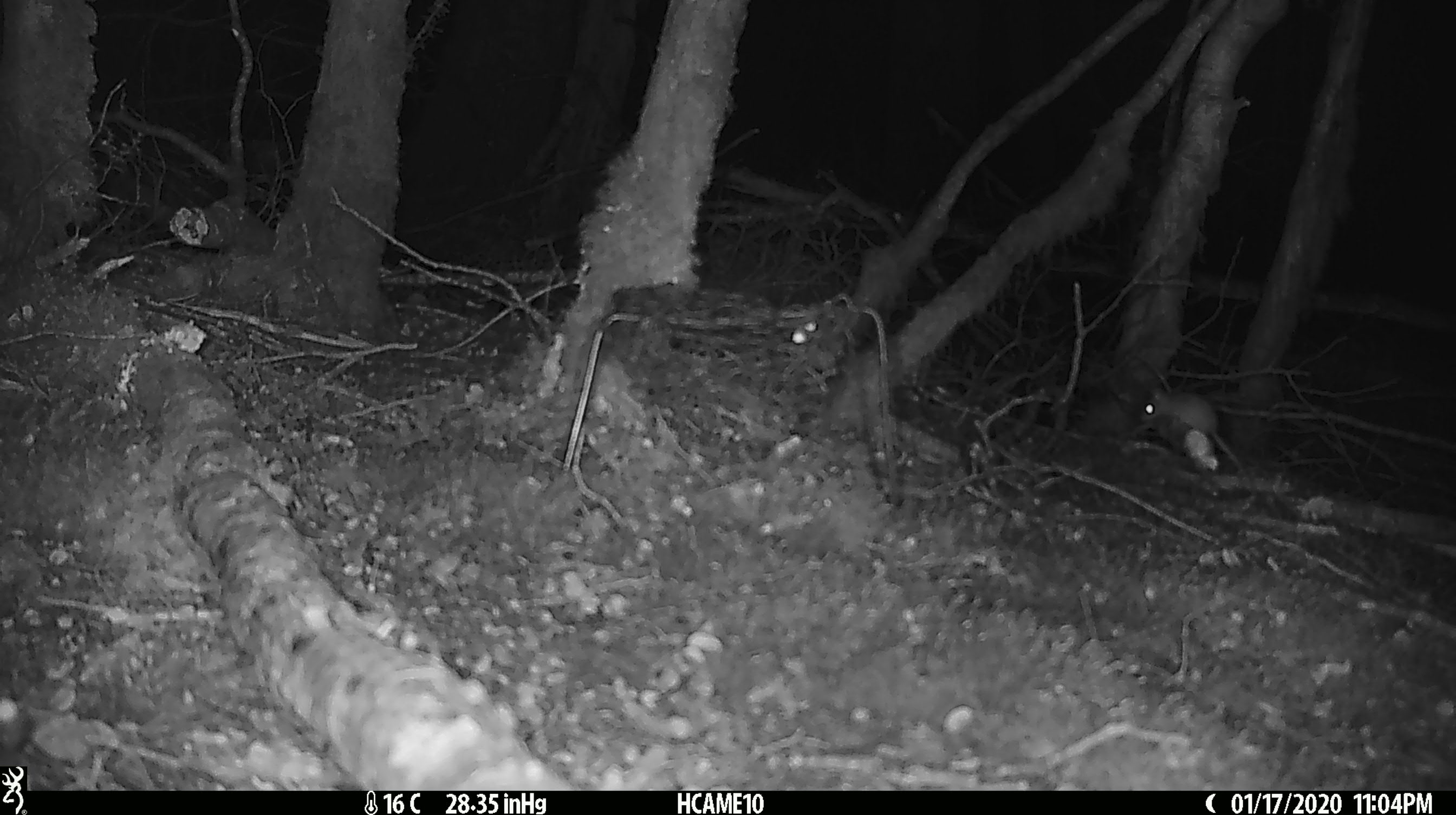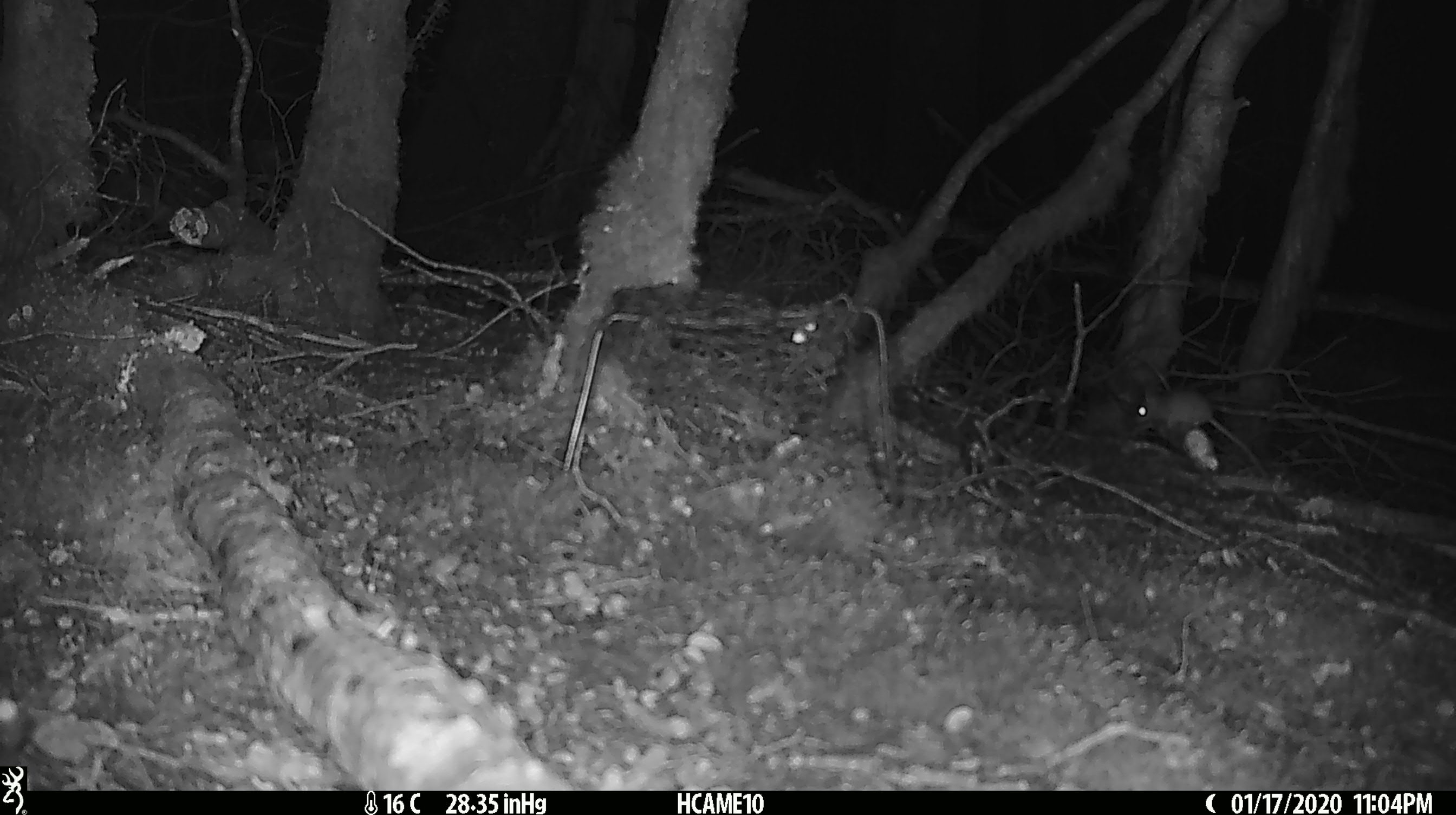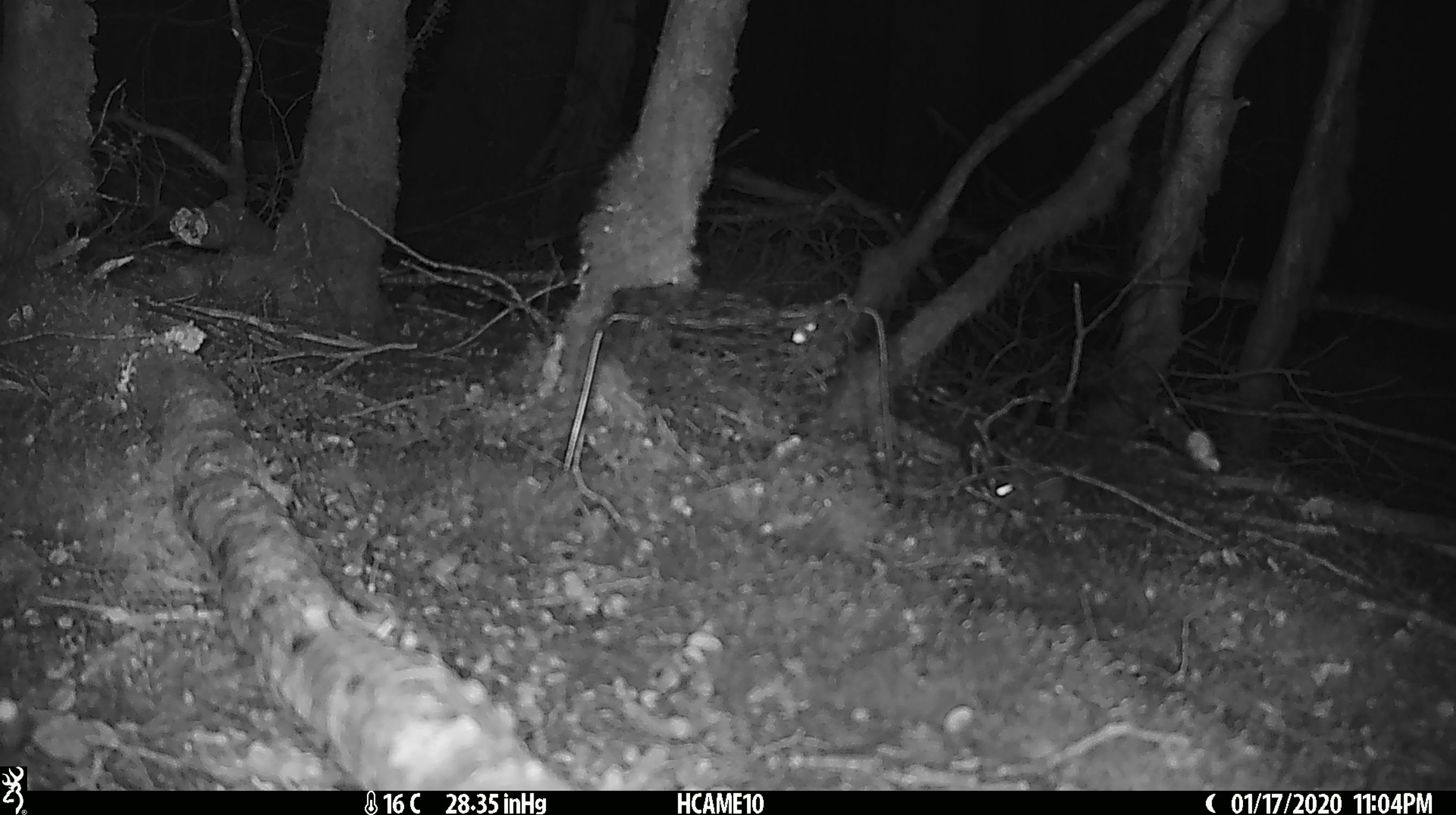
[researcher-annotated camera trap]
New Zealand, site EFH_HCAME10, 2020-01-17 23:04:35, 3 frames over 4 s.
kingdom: Animalia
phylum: Chordata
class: Mammalia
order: Rodentia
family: Muridae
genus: Mus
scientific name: Mus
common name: mouse